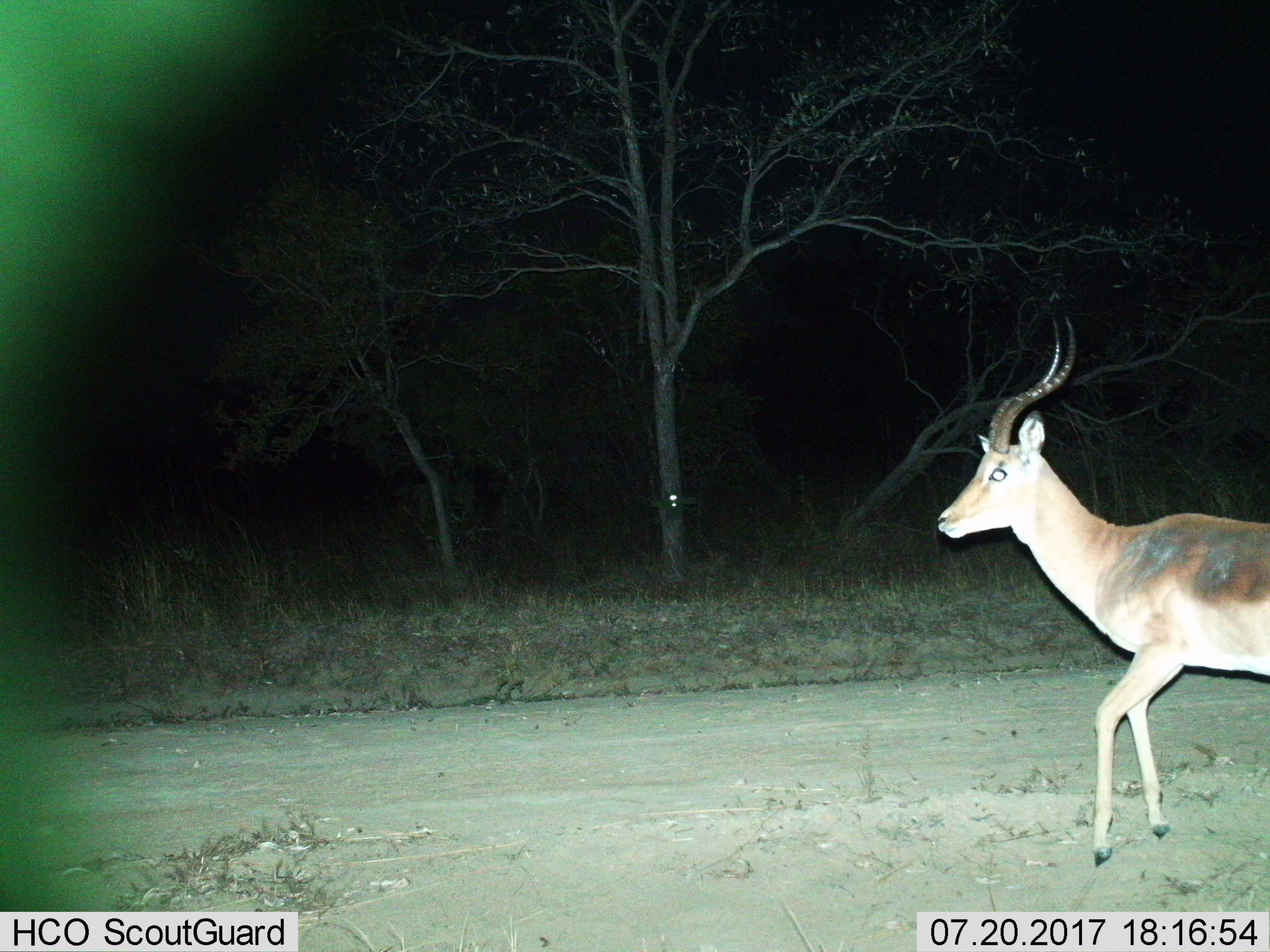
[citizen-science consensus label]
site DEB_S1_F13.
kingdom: Animalia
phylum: Chordata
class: Mammalia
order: Artiodactyla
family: Bovidae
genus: Aepyceros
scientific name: Aepyceros melampus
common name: impala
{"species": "impala (Aepyceros melampus)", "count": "1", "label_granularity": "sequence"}